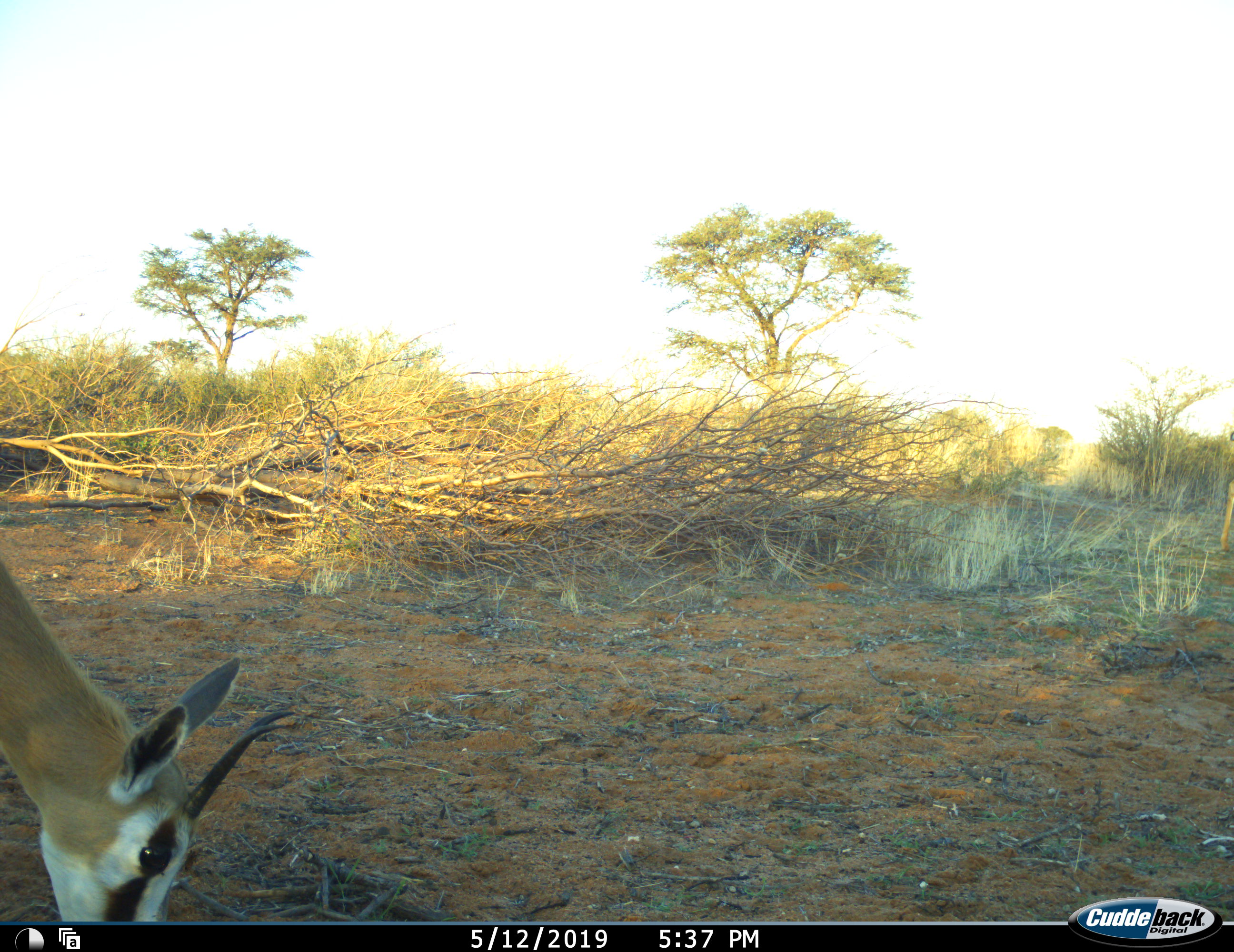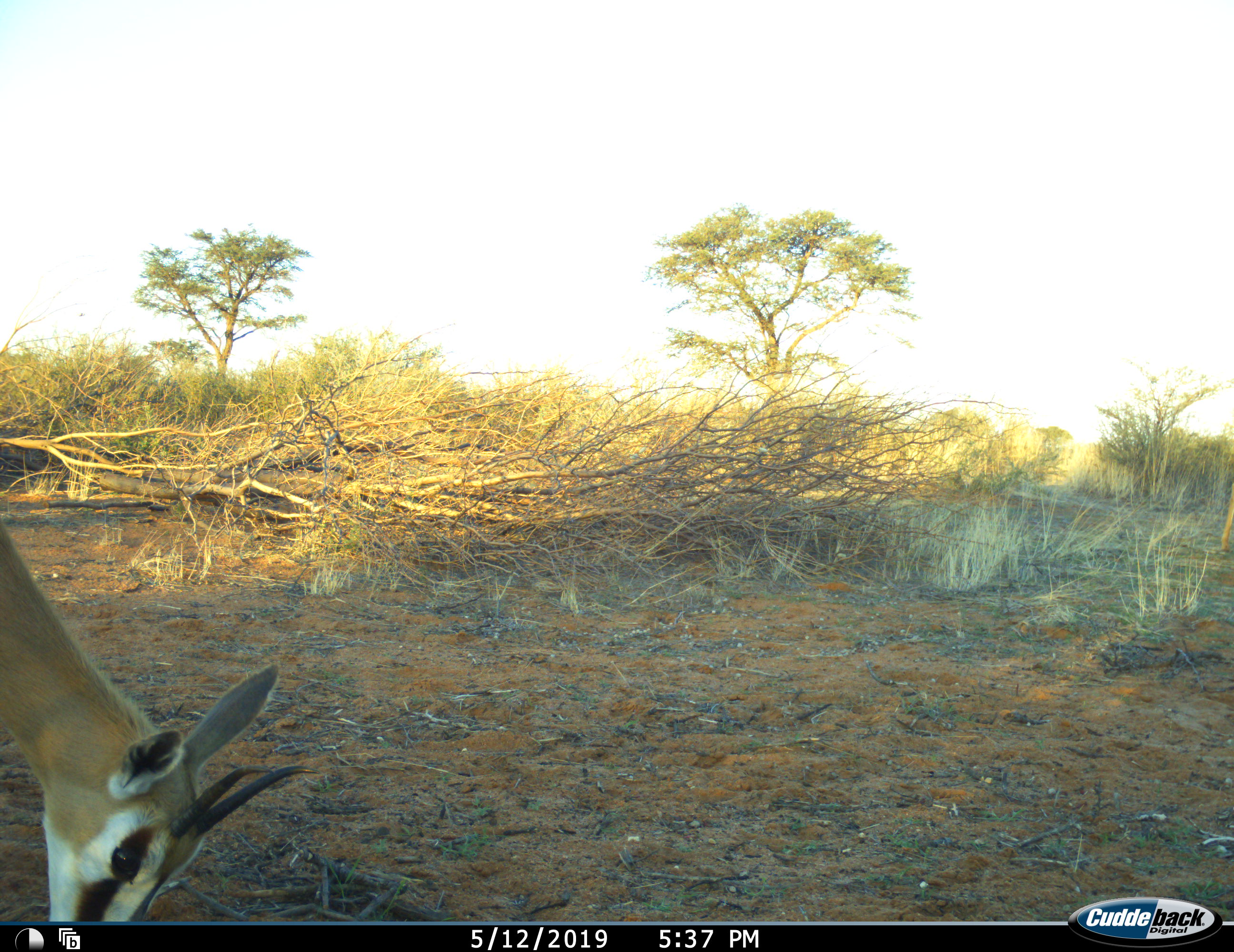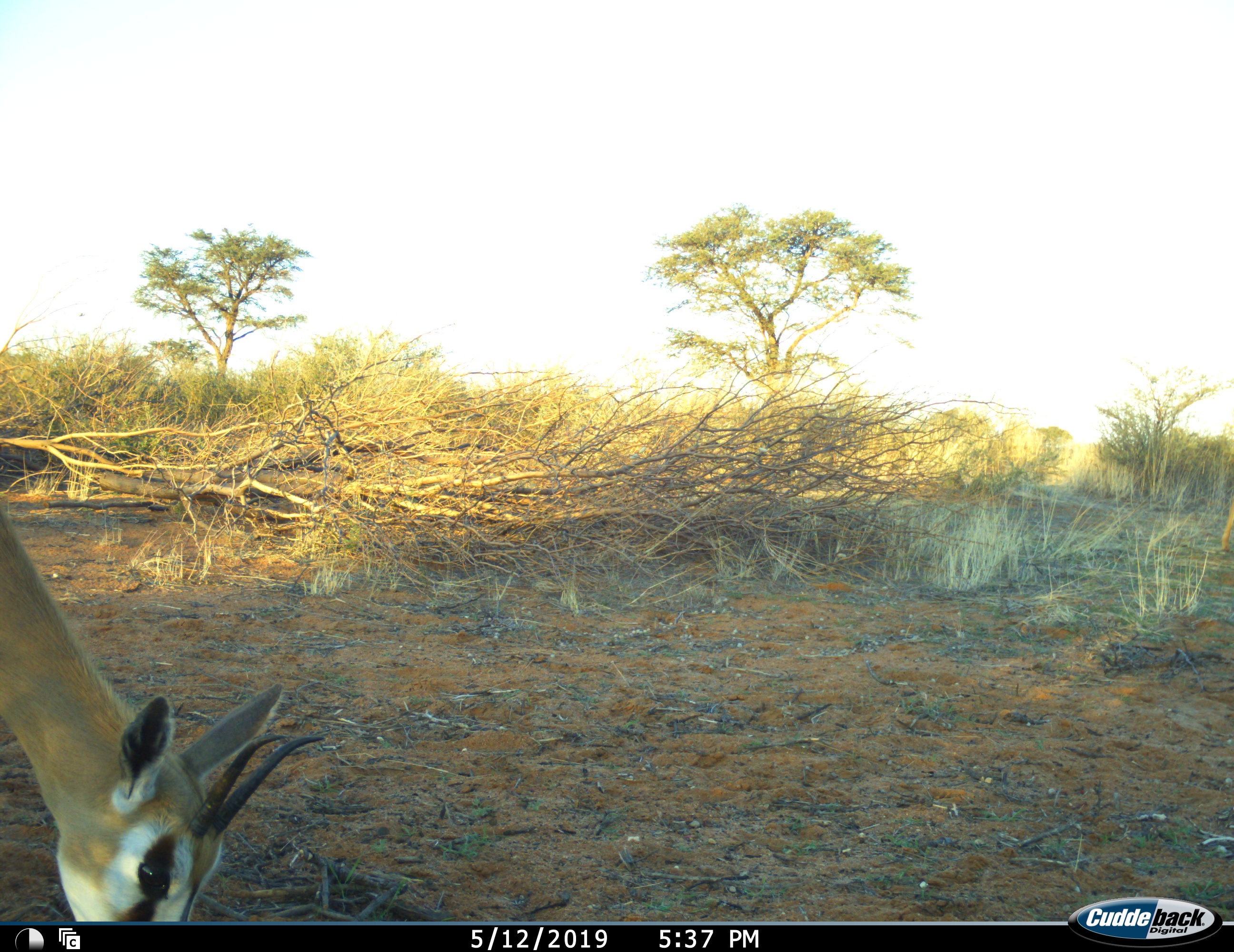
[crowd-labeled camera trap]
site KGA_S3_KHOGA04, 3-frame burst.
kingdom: Animalia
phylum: Chordata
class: Mammalia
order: Artiodactyla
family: Bovidae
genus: Antidorcas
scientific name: Antidorcas marsupialis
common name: springbok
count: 1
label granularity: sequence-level